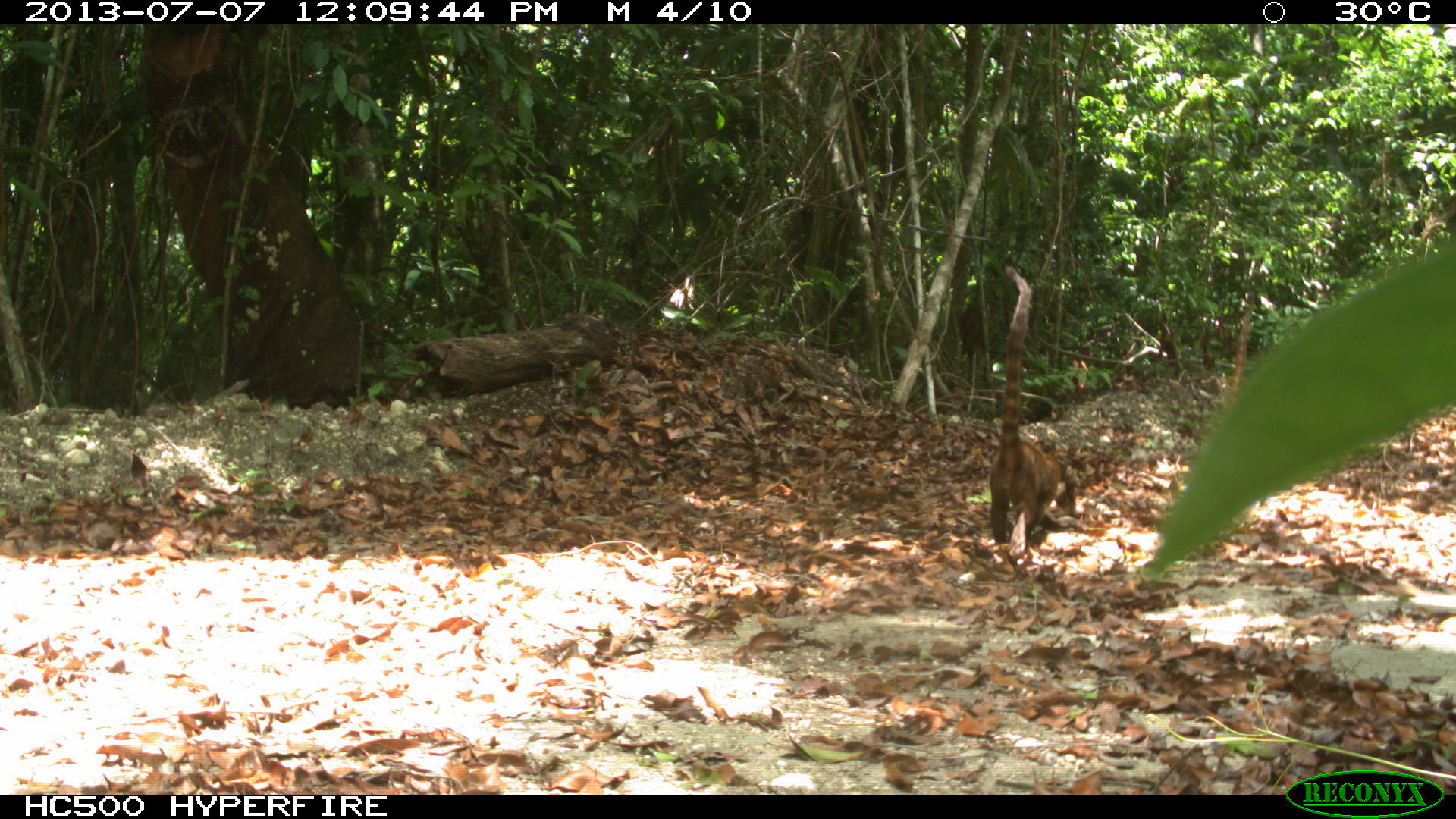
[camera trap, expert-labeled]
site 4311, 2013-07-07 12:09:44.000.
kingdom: Animalia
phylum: Chordata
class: Mammalia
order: Carnivora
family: Procyonidae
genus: Nasua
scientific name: Nasua narica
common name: white-nosed coati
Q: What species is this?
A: Nasua narica (white-nosed coati).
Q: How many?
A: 2.